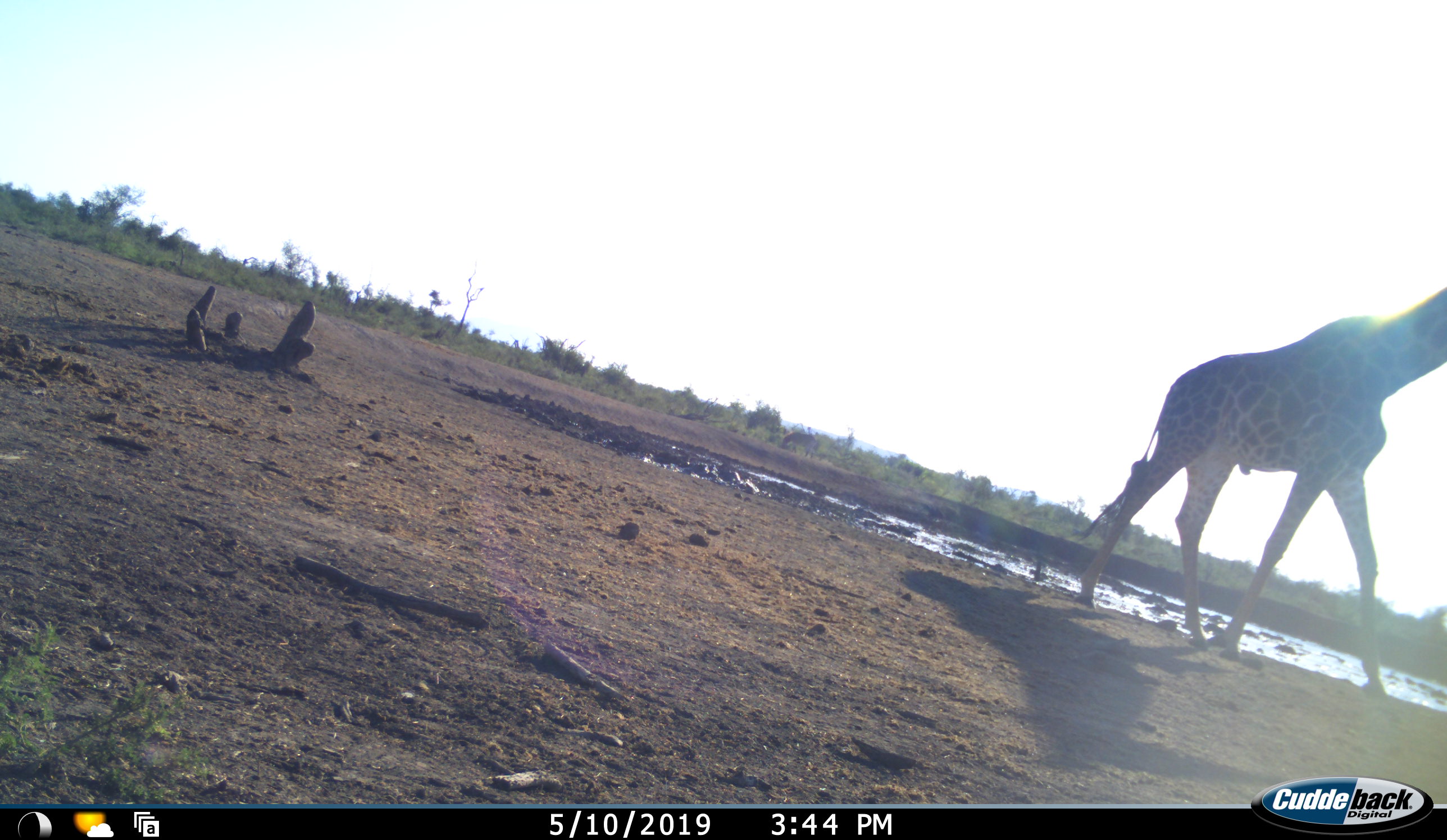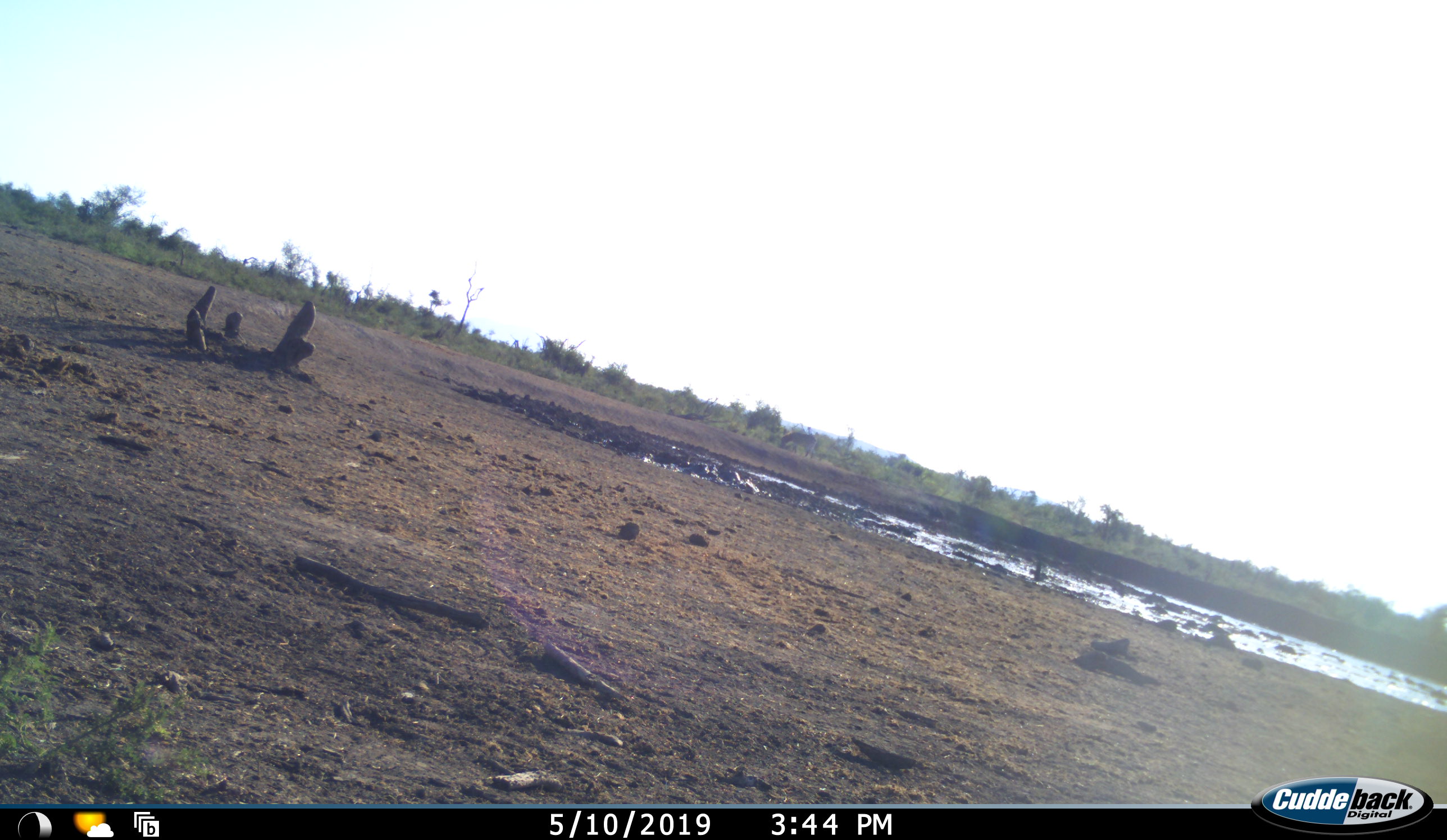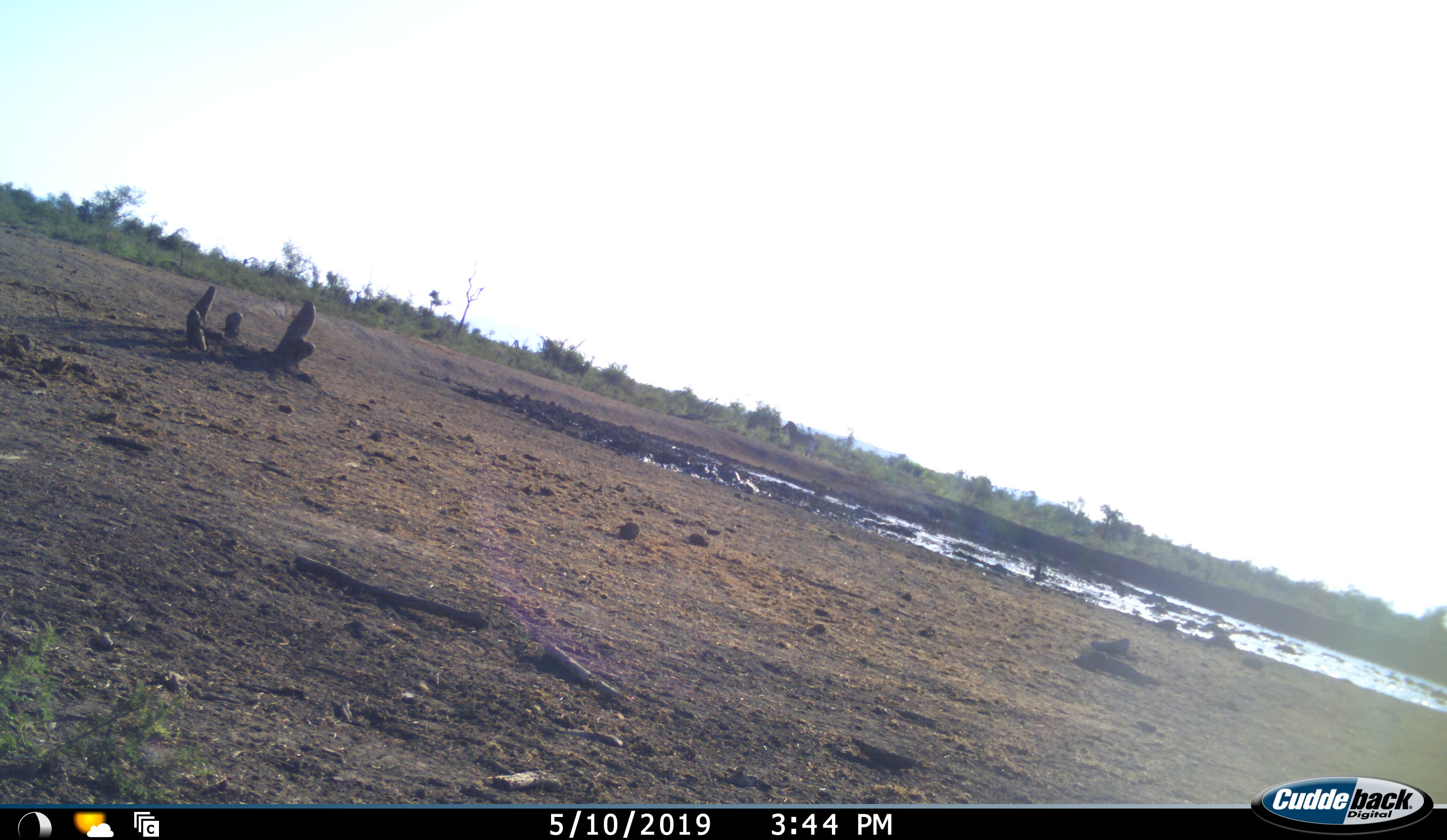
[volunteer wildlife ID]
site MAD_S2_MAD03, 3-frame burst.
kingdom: Animalia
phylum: Chordata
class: Mammalia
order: Artiodactyla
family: Giraffidae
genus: Giraffa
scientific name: Giraffa camelopardalis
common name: giraffe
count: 1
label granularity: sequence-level